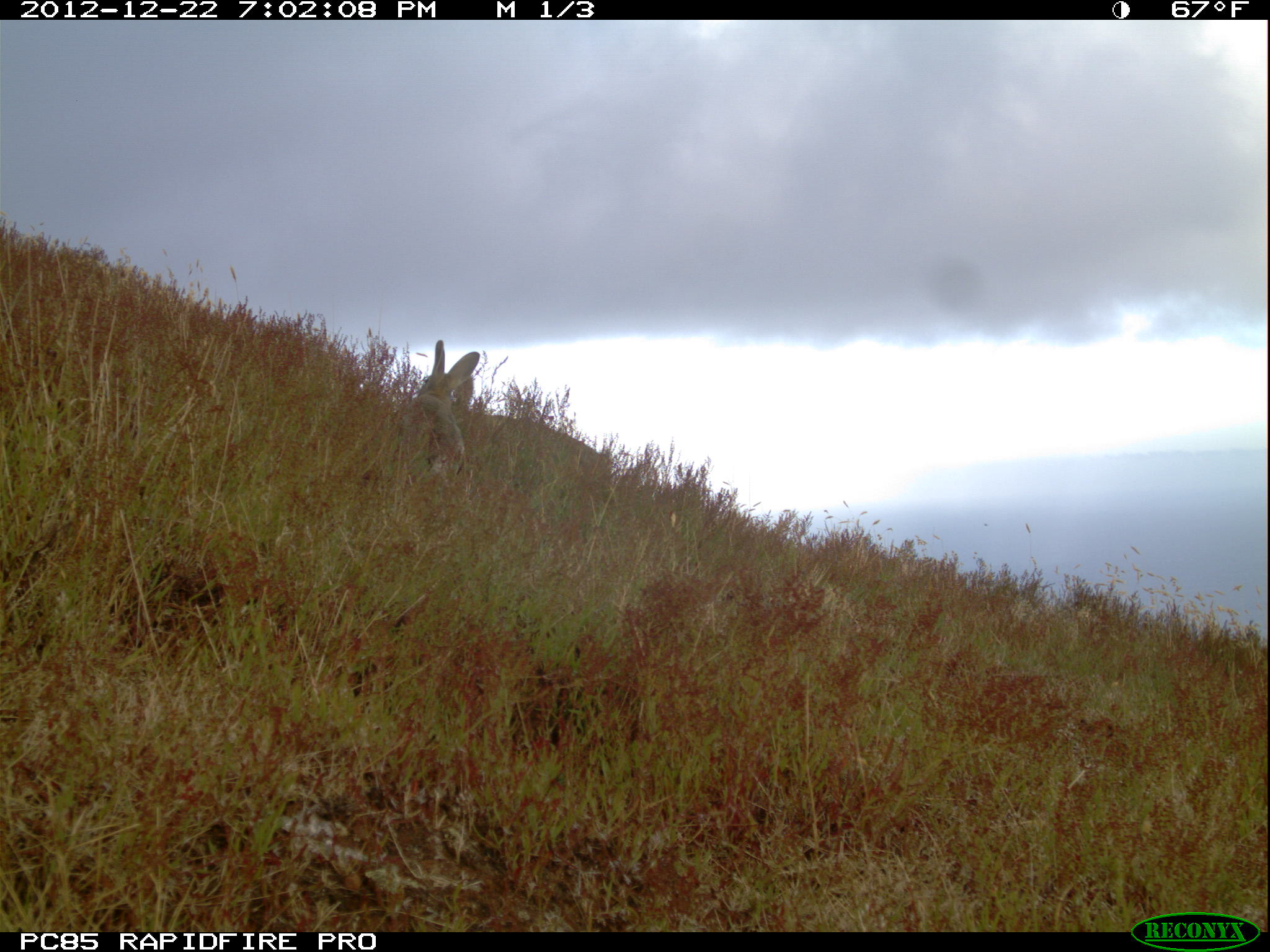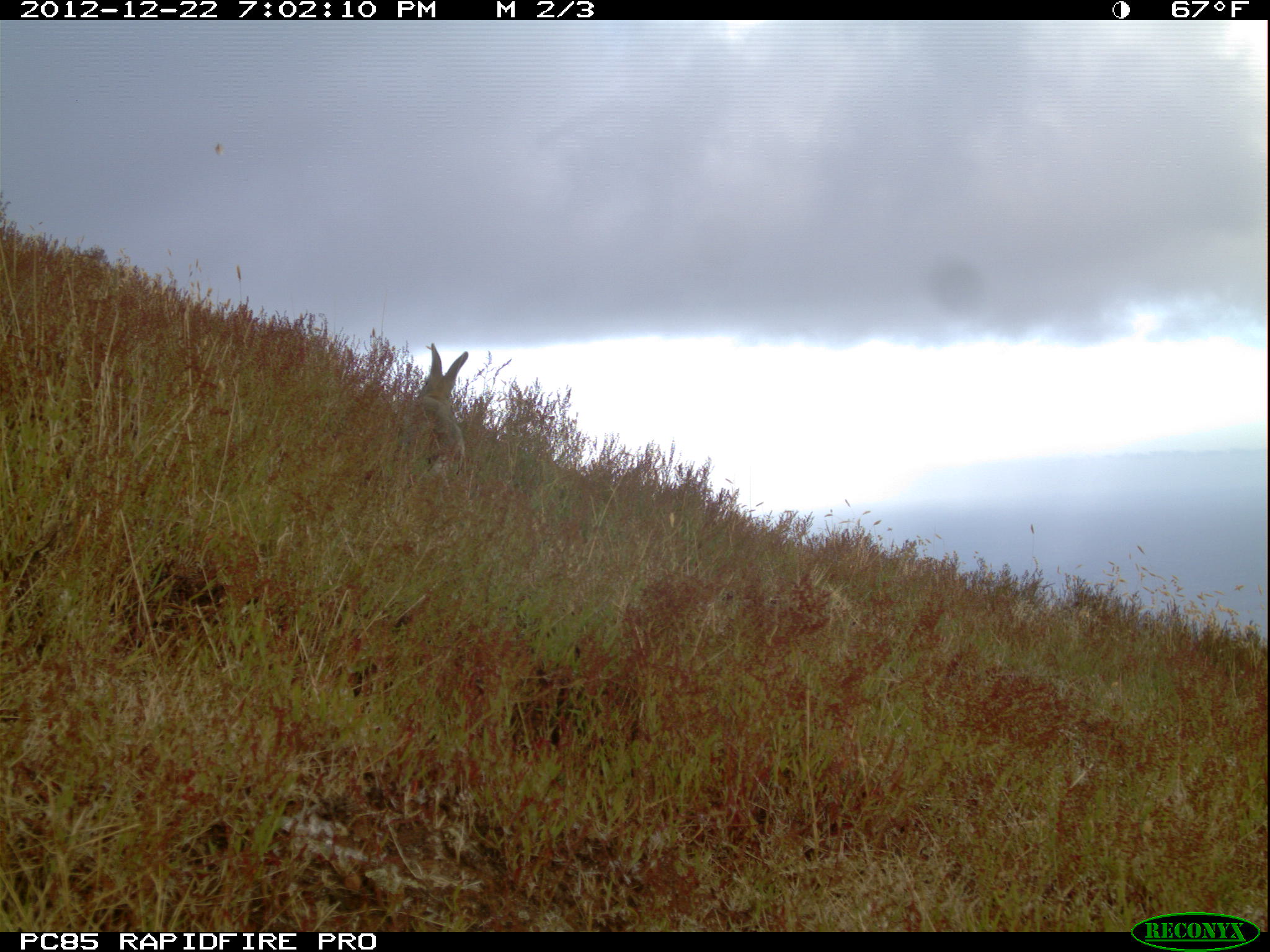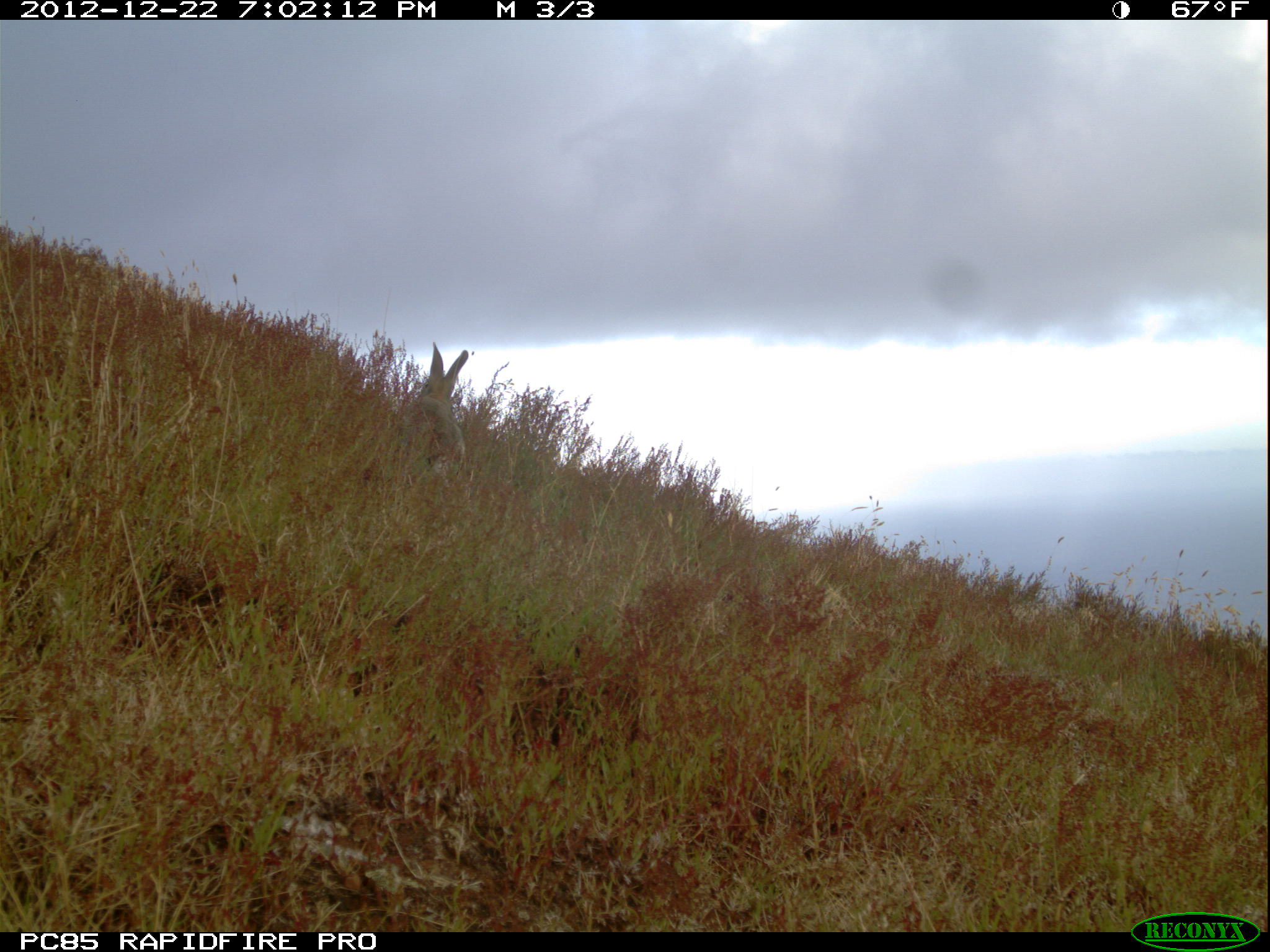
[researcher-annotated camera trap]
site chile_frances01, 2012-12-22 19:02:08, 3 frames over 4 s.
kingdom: Animalia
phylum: Chordata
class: Mammalia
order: Lagomorpha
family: Leporidae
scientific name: Leporidae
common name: rabbits and hares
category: rabbit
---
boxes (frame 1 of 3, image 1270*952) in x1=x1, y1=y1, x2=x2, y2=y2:
rabbit: x1=448, y1=369, x2=618, y2=499; x1=389, y1=335, x2=487, y2=493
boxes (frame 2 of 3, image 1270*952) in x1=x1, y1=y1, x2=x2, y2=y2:
rabbit: x1=410, y1=343, x2=468, y2=470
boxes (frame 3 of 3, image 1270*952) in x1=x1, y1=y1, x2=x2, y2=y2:
rabbit: x1=402, y1=343, x2=469, y2=472